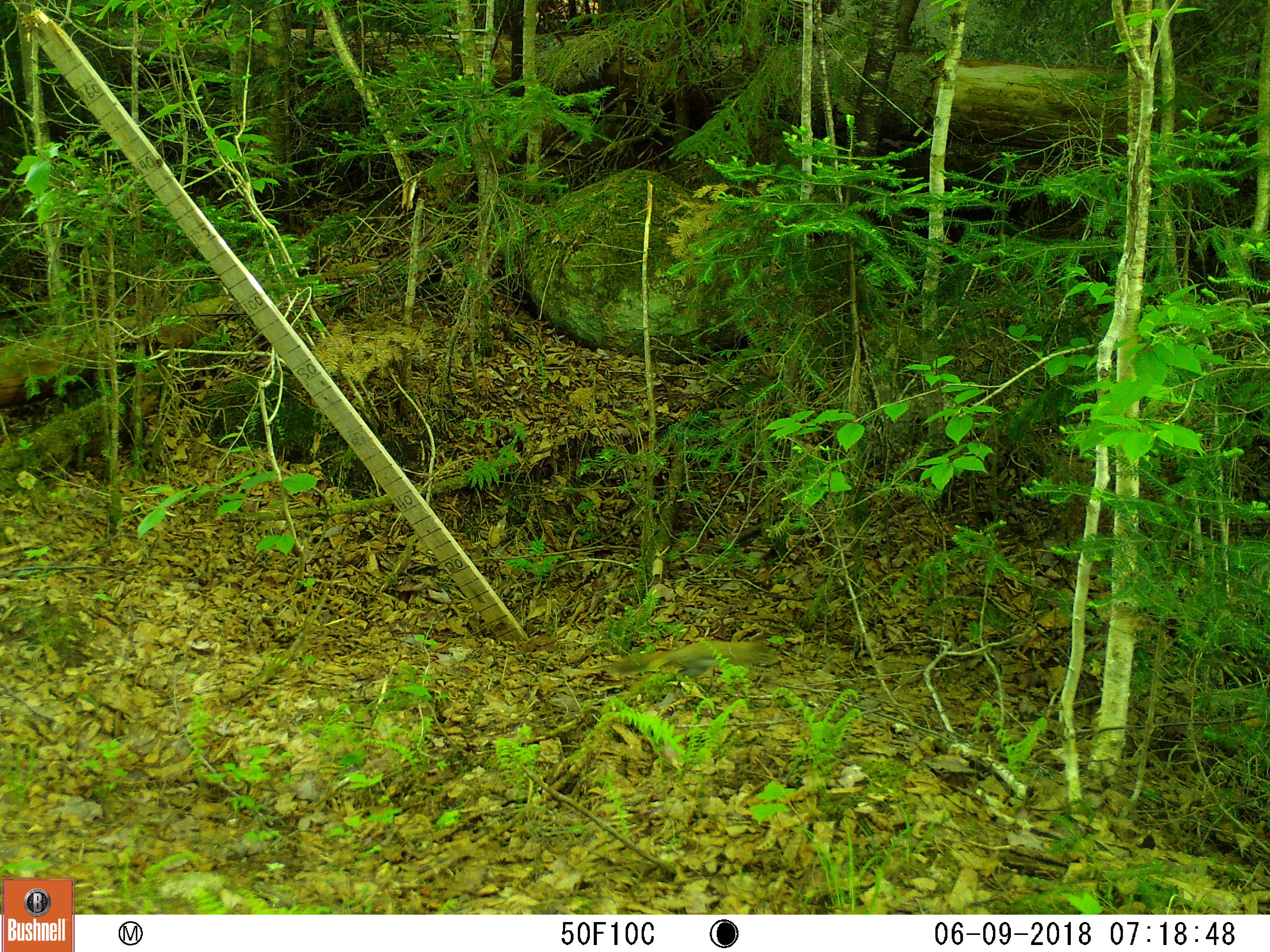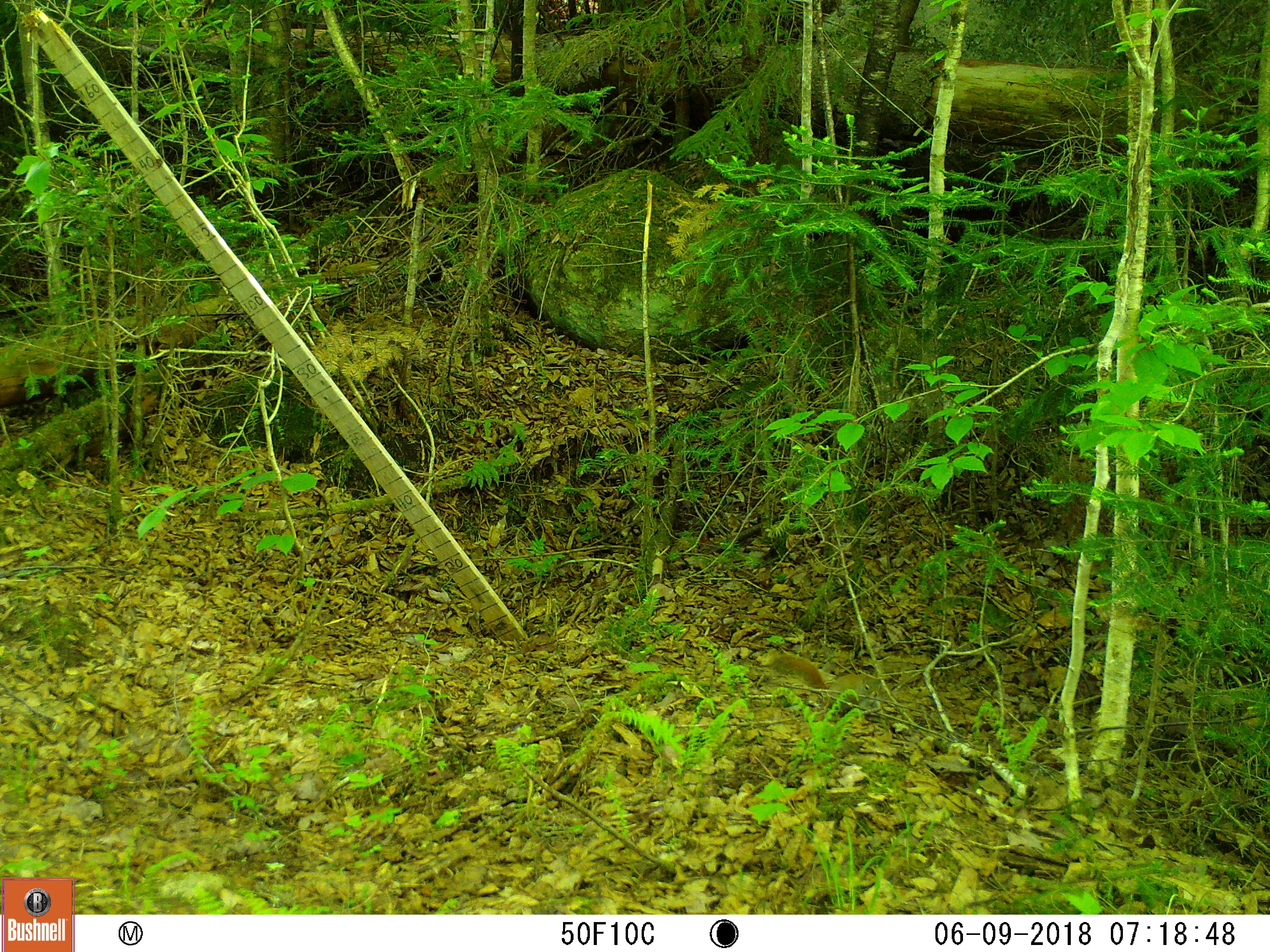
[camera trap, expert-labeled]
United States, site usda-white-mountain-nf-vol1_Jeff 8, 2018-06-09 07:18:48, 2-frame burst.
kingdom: Animalia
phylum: Chordata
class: Mammalia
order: Rodentia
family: Sciuridae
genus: Tamiasciurus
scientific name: Tamiasciurus hudsonicus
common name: red squirrel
Red squirrel (Tamiasciurus hudsonicus).